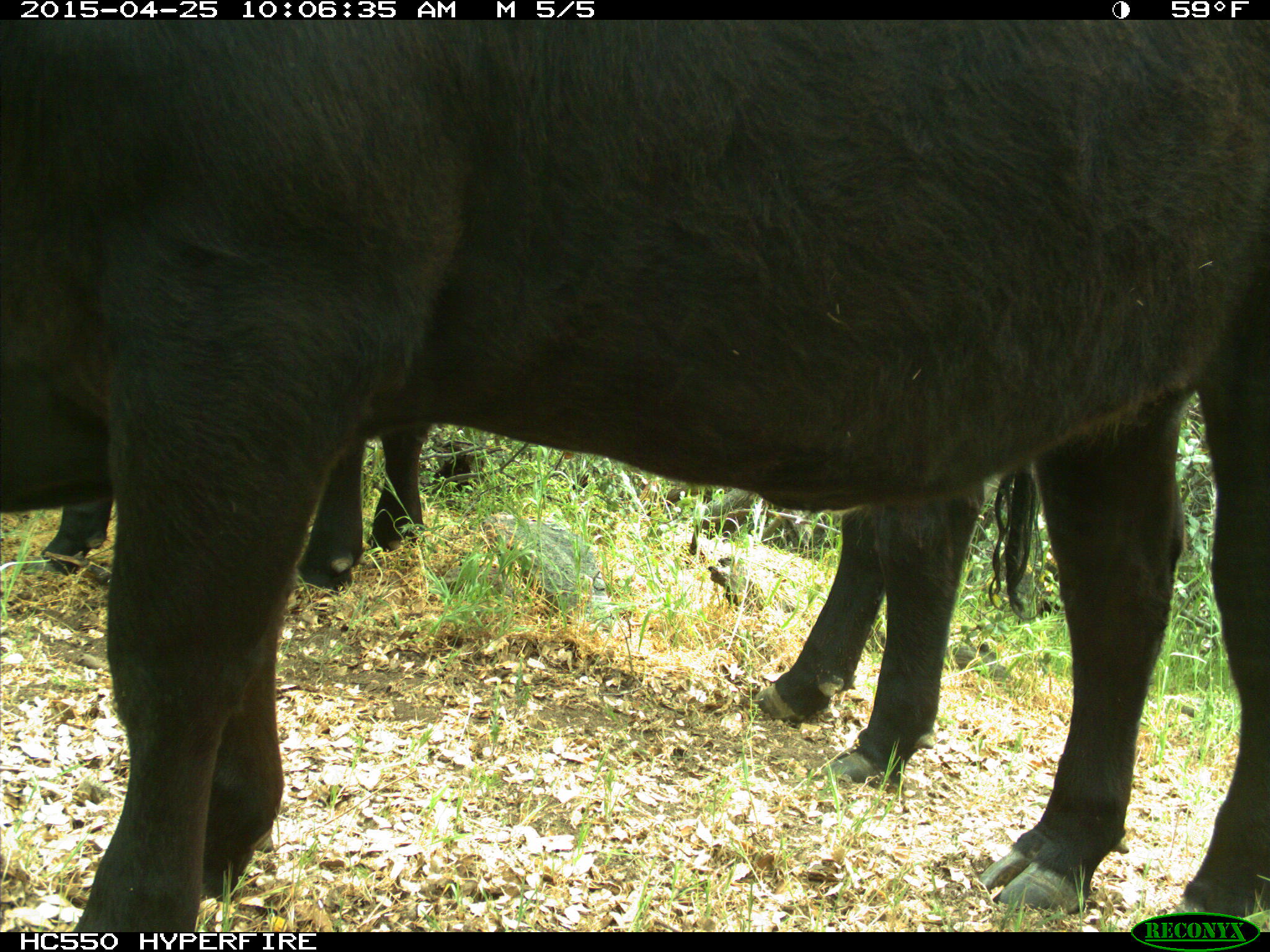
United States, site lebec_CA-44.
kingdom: Animalia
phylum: Chordata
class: Mammalia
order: Artiodactyla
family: Suidae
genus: Sus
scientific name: Sus scrofa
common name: wild boar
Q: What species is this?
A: Sus scrofa (wild boar).